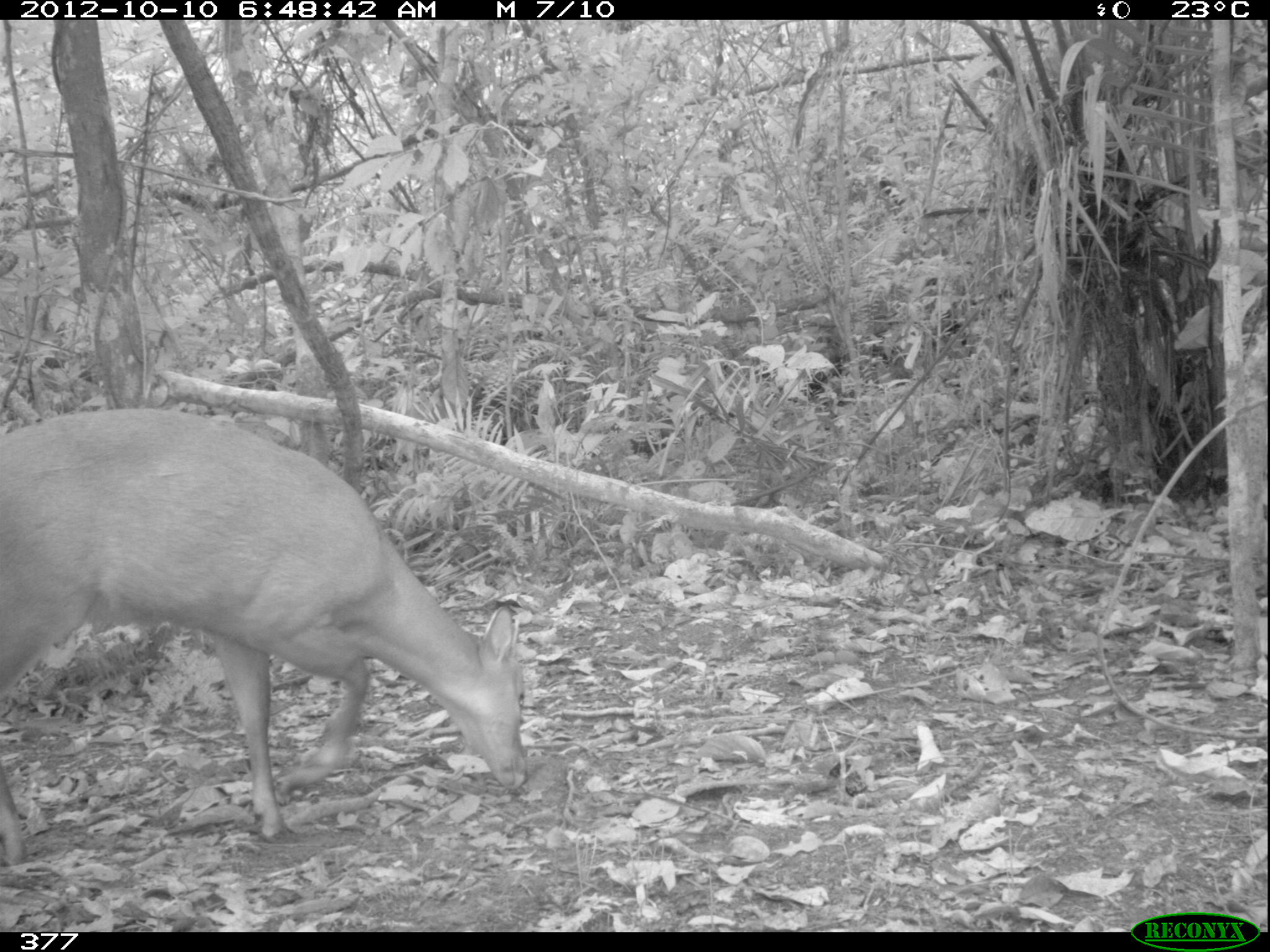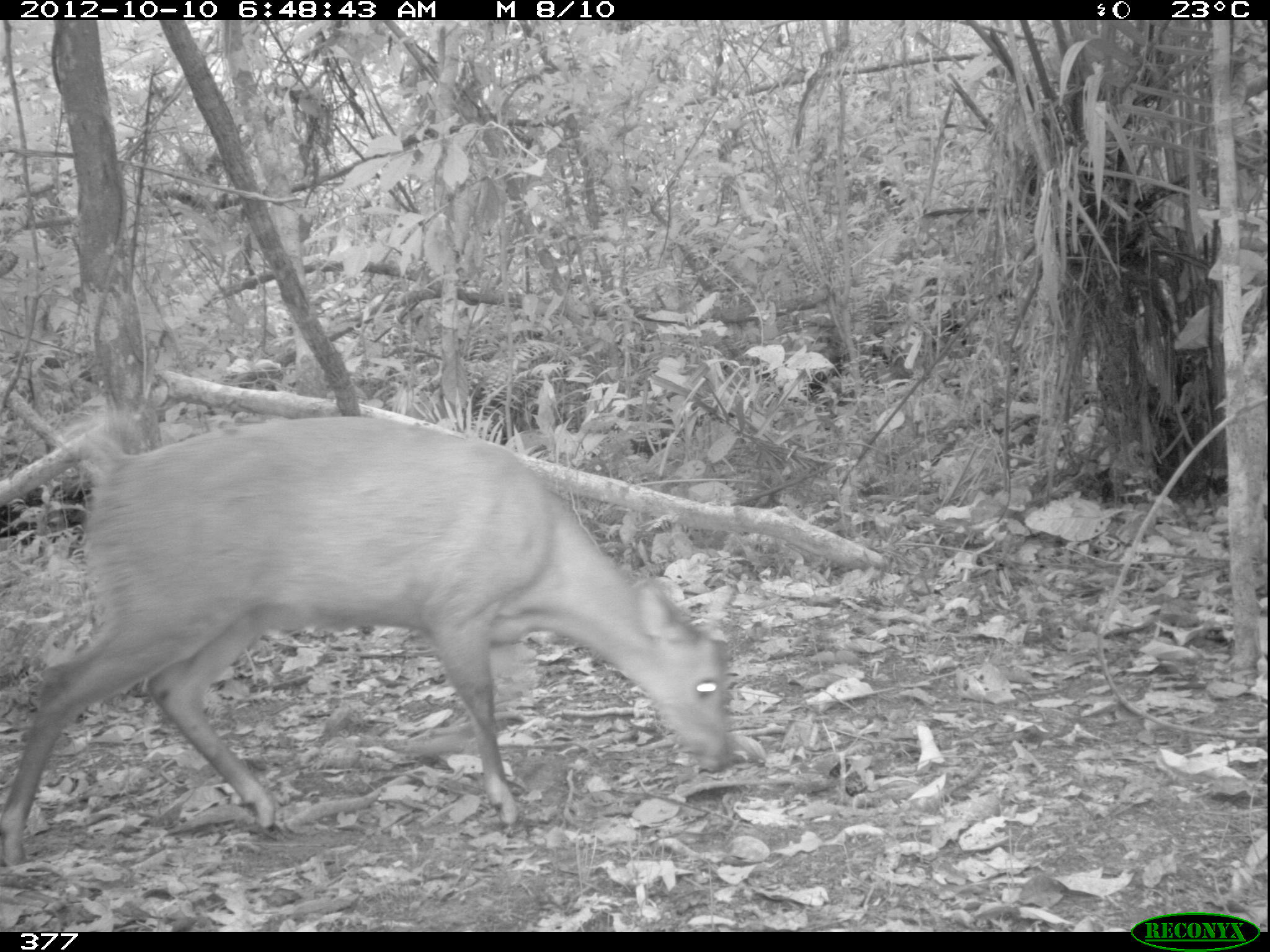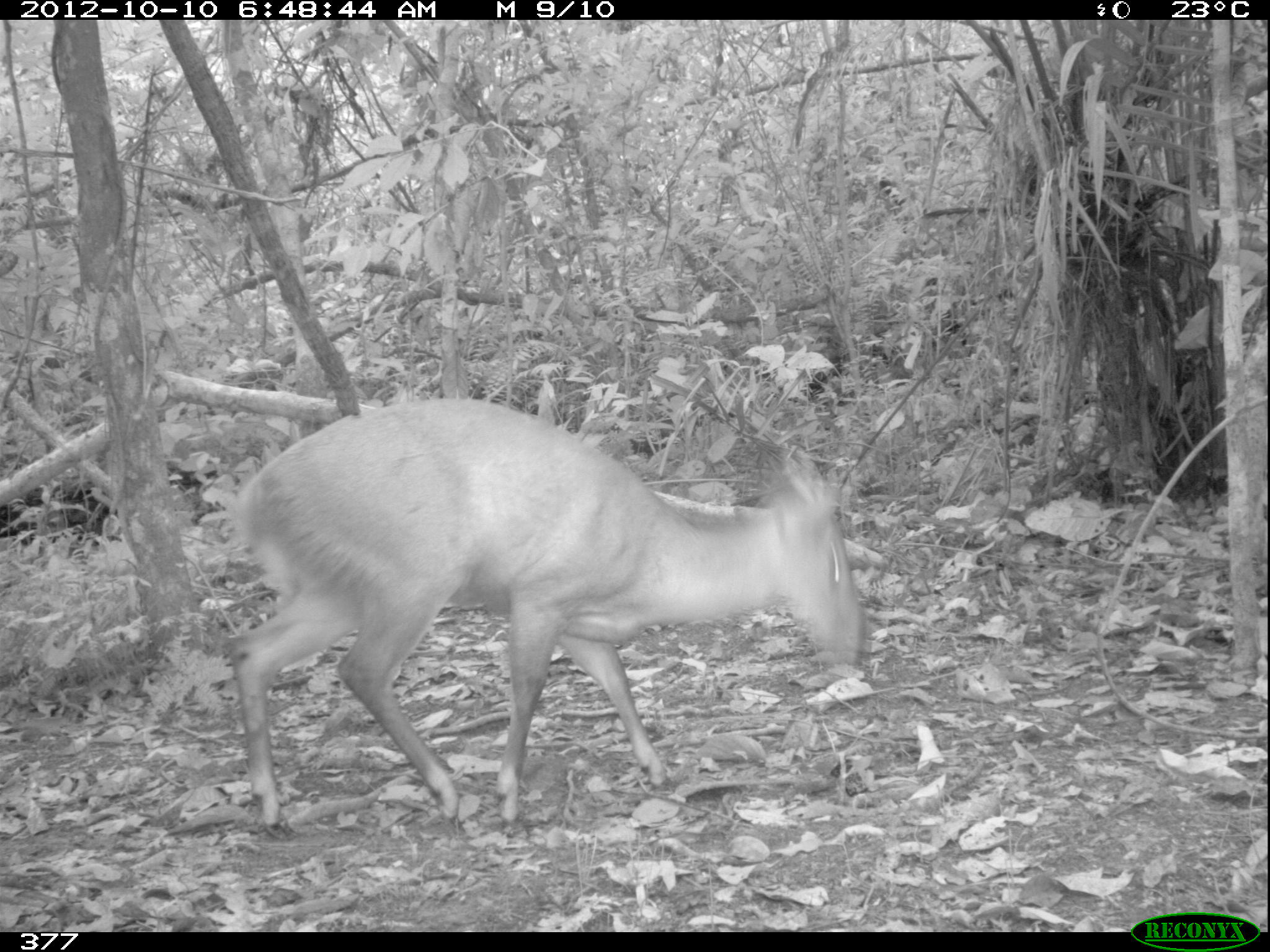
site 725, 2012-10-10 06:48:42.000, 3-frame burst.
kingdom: Animalia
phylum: Chordata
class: Mammalia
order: Artiodactyla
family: Cervidae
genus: Mazama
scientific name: Mazama americana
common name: red brocket